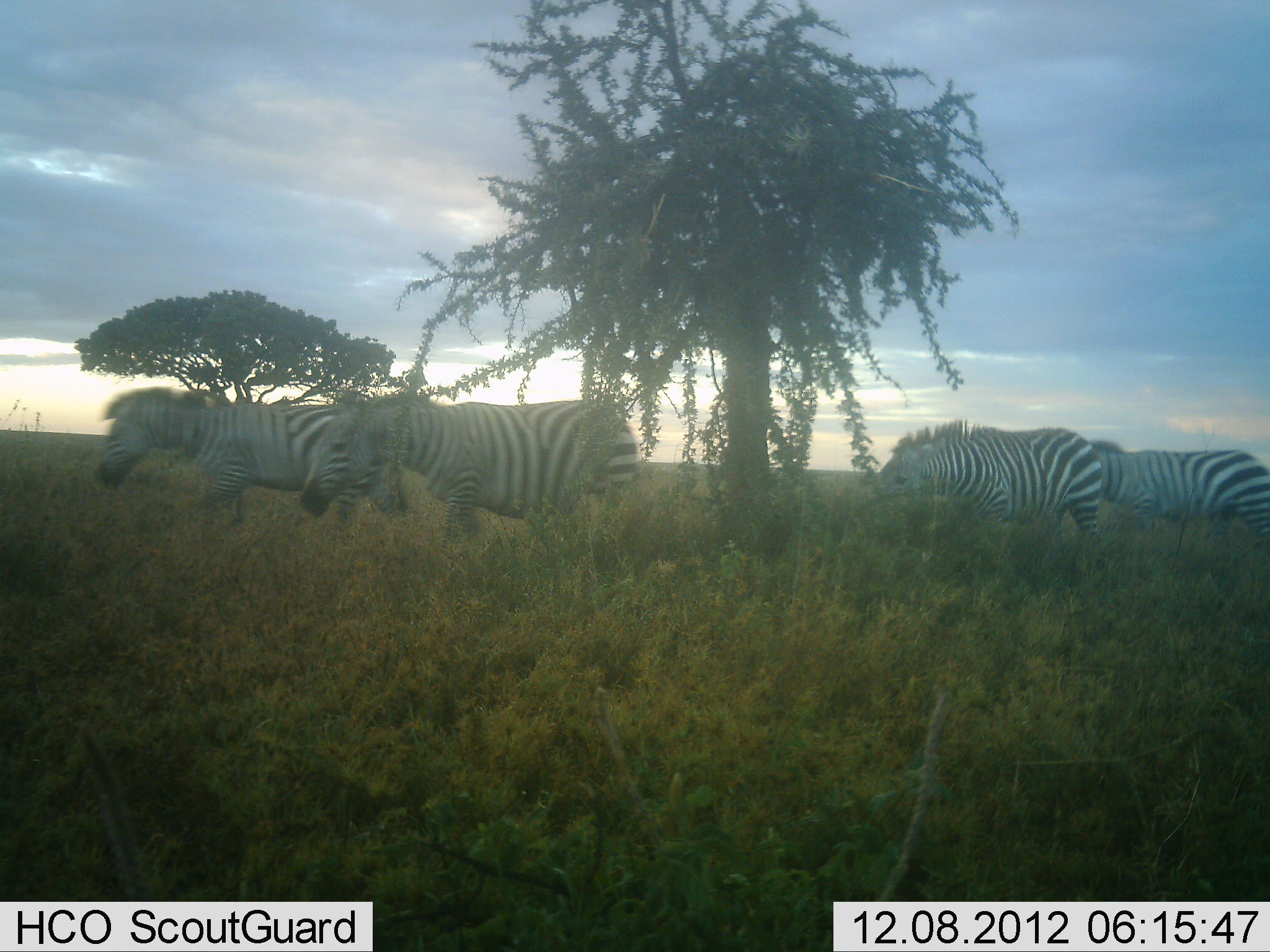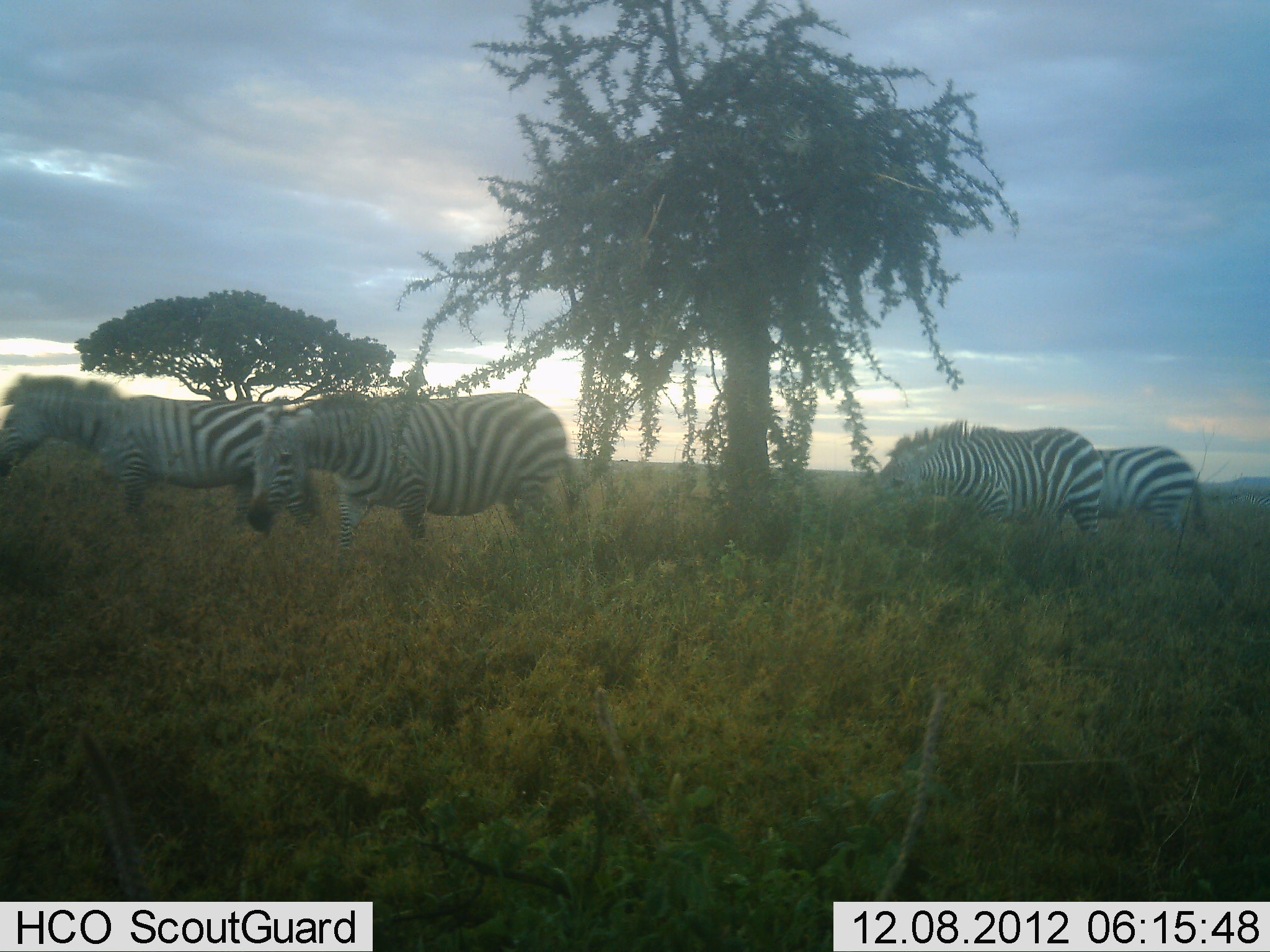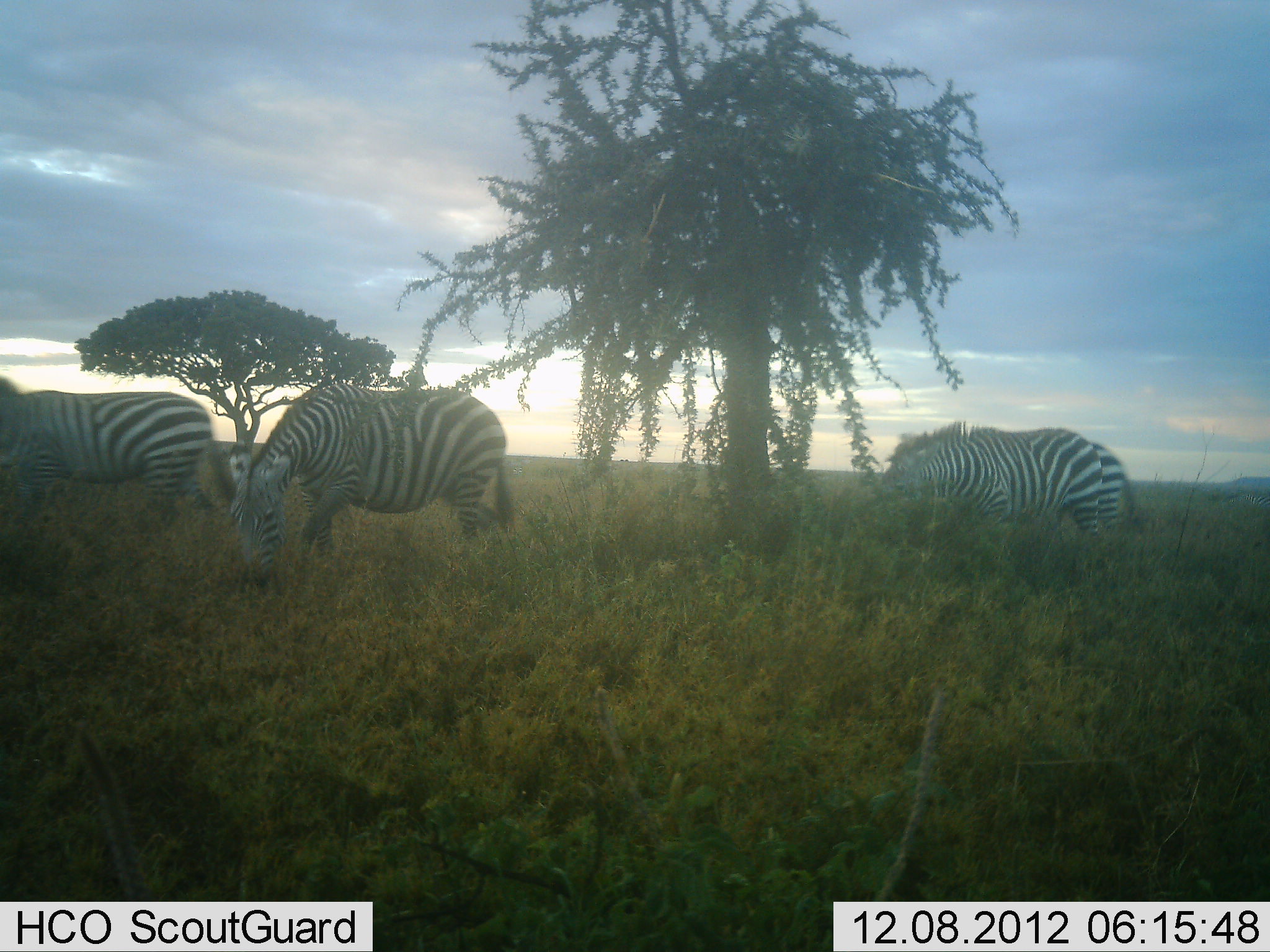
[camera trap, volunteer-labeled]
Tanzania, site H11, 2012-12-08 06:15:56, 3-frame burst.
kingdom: Animalia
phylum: Chordata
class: Mammalia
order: Perissodactyla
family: Equidae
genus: Equus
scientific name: Equus quagga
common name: plains zebra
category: zebra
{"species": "zebra (plains zebra) (Equus quagga)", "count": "4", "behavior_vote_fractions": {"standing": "60%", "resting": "0%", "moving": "70%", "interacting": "0%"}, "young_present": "0%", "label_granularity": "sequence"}